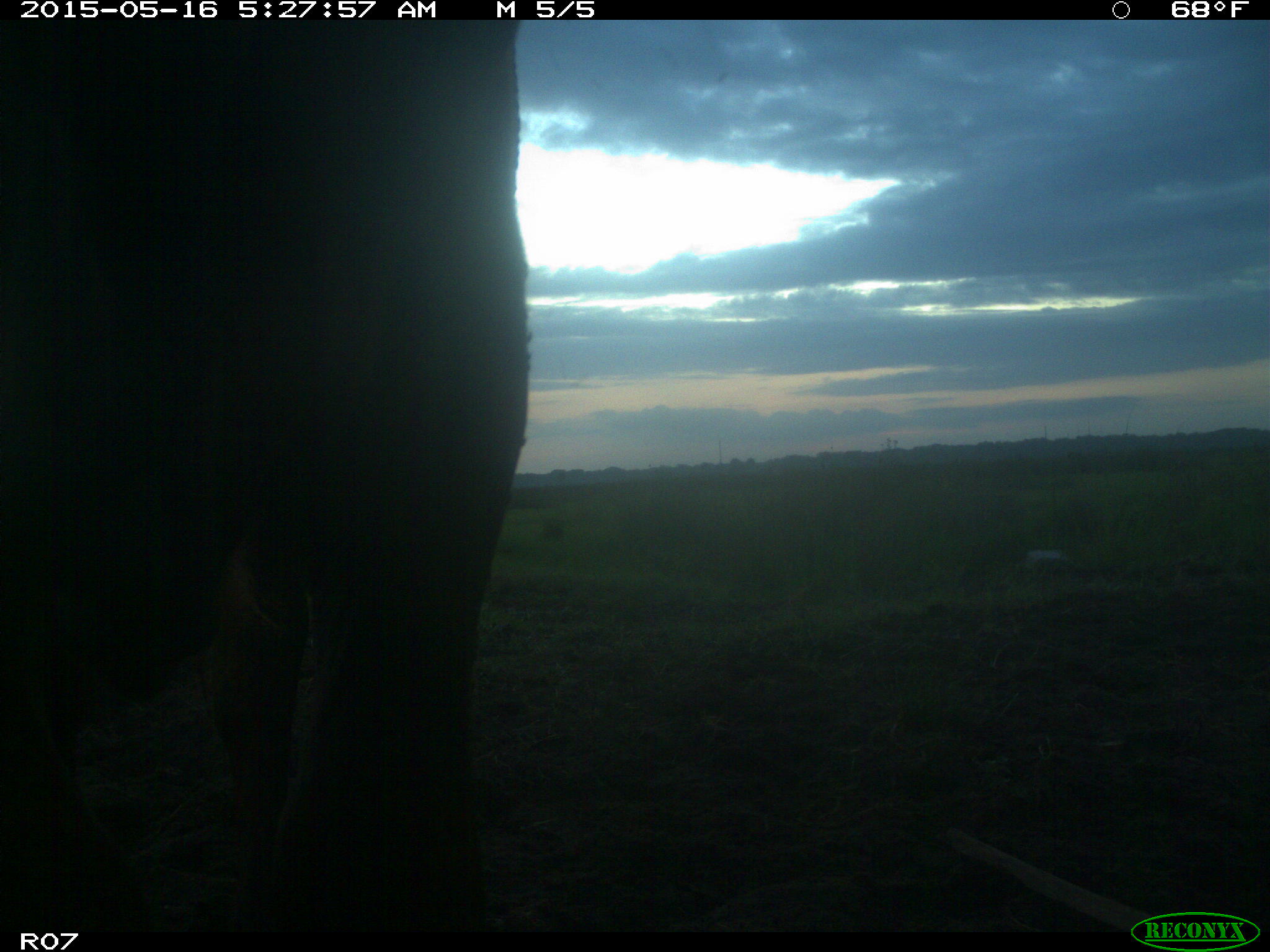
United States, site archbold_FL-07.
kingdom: Animalia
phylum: Chordata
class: Mammalia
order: Artiodactyla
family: Bovidae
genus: Bos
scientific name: Bos taurus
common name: domestic cow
Bos taurus (domestic cow).